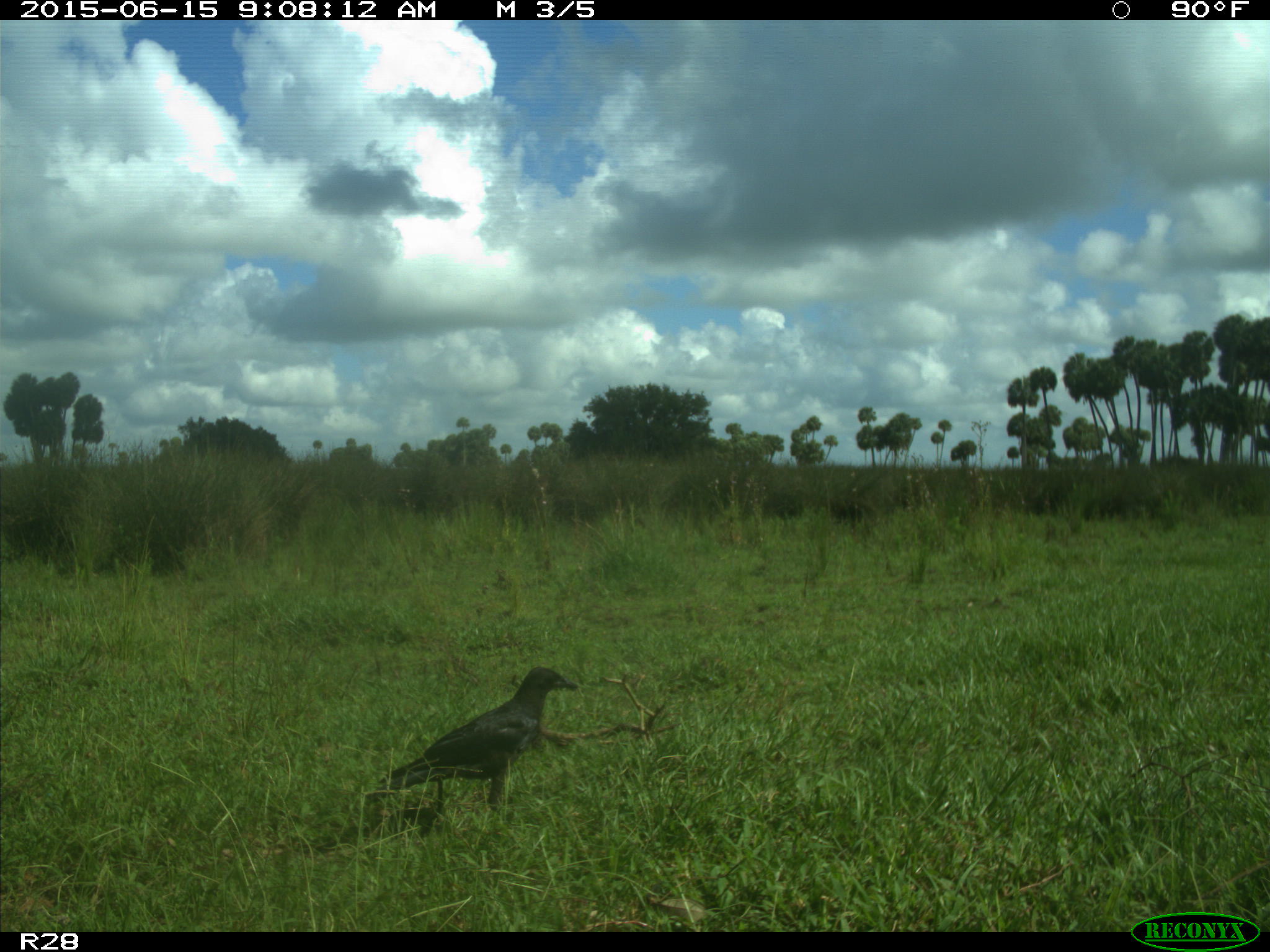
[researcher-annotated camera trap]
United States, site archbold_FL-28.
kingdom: Animalia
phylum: Chordata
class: Aves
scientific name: Aves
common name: birds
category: unidentified bird